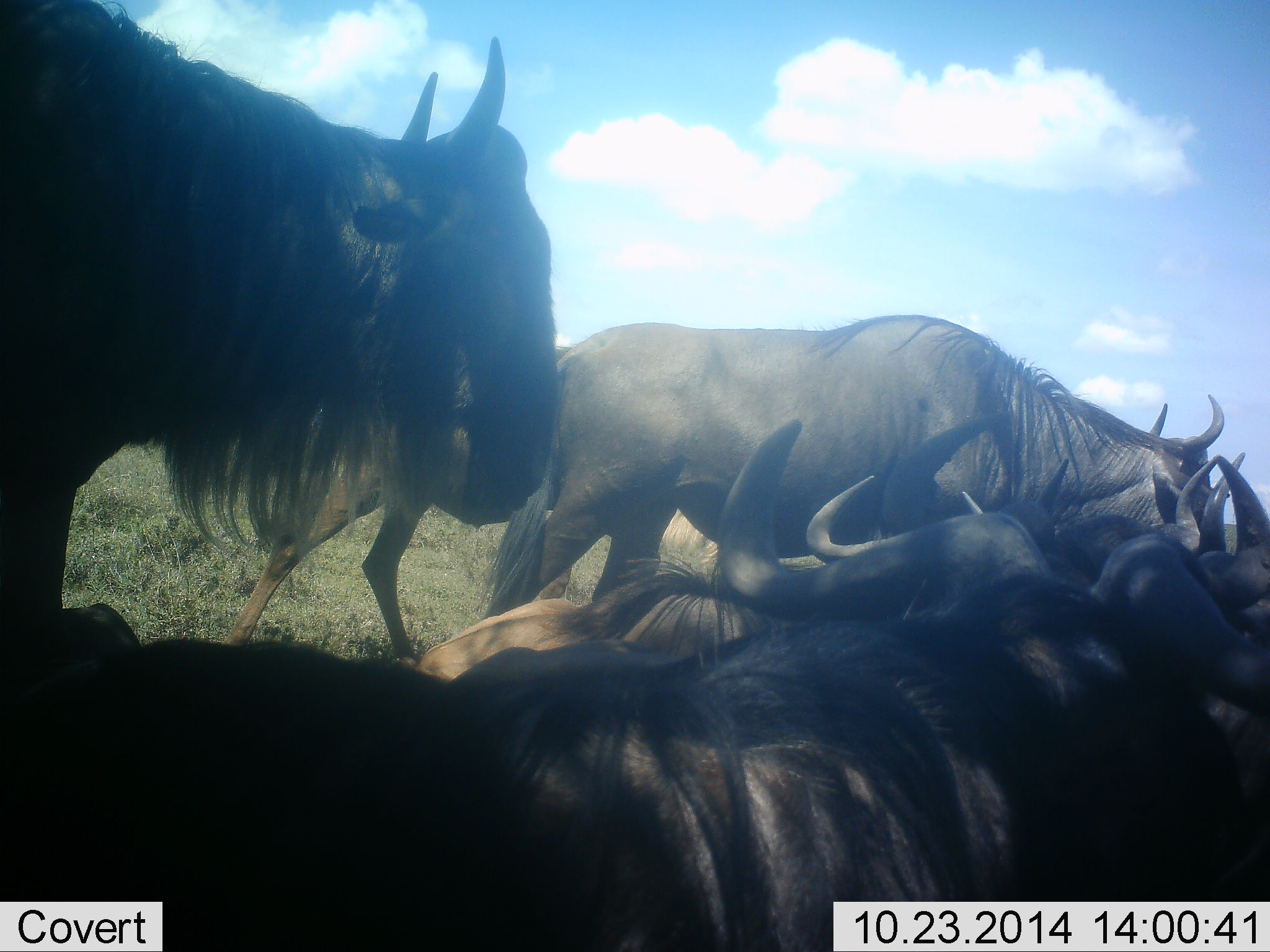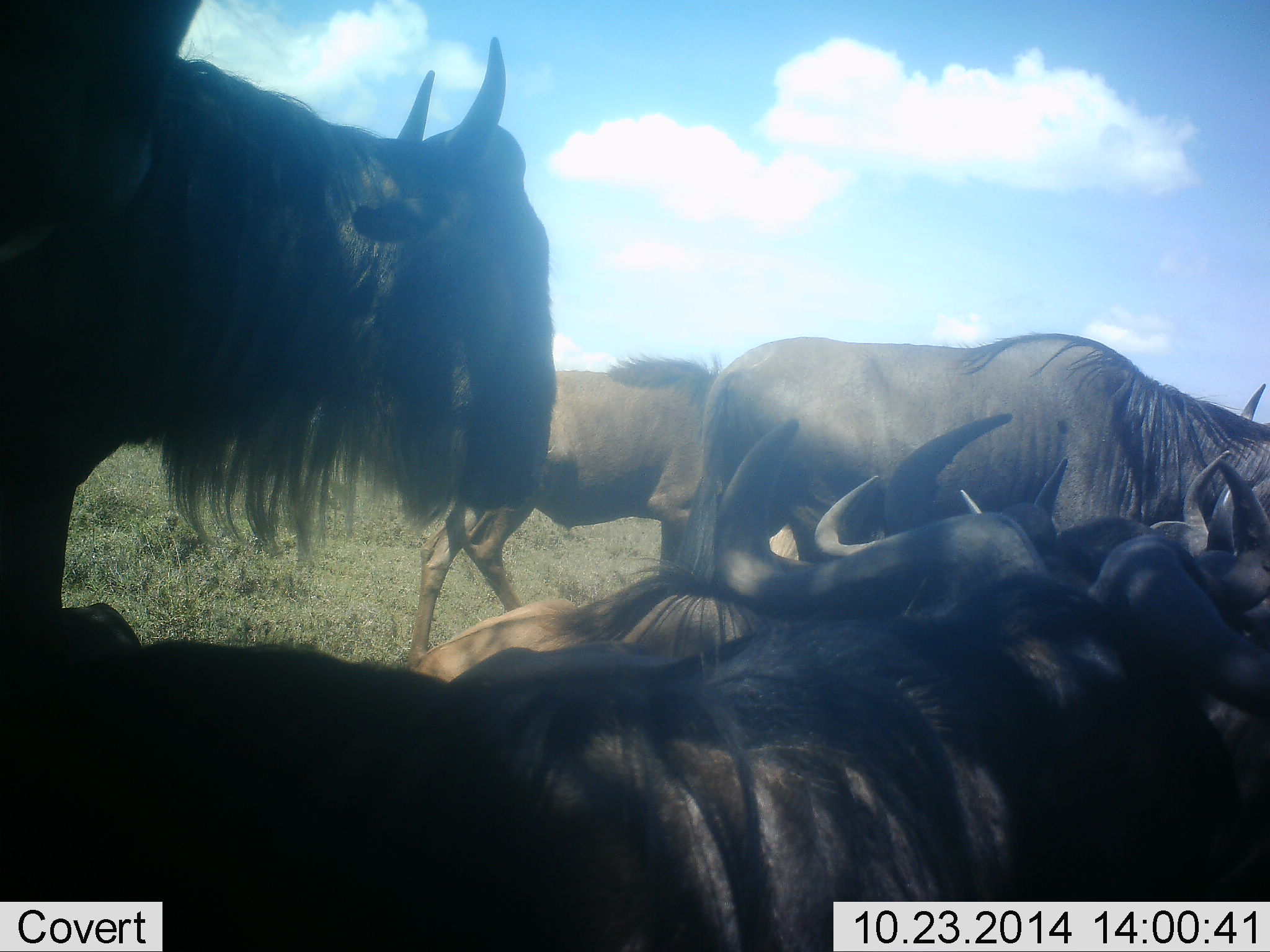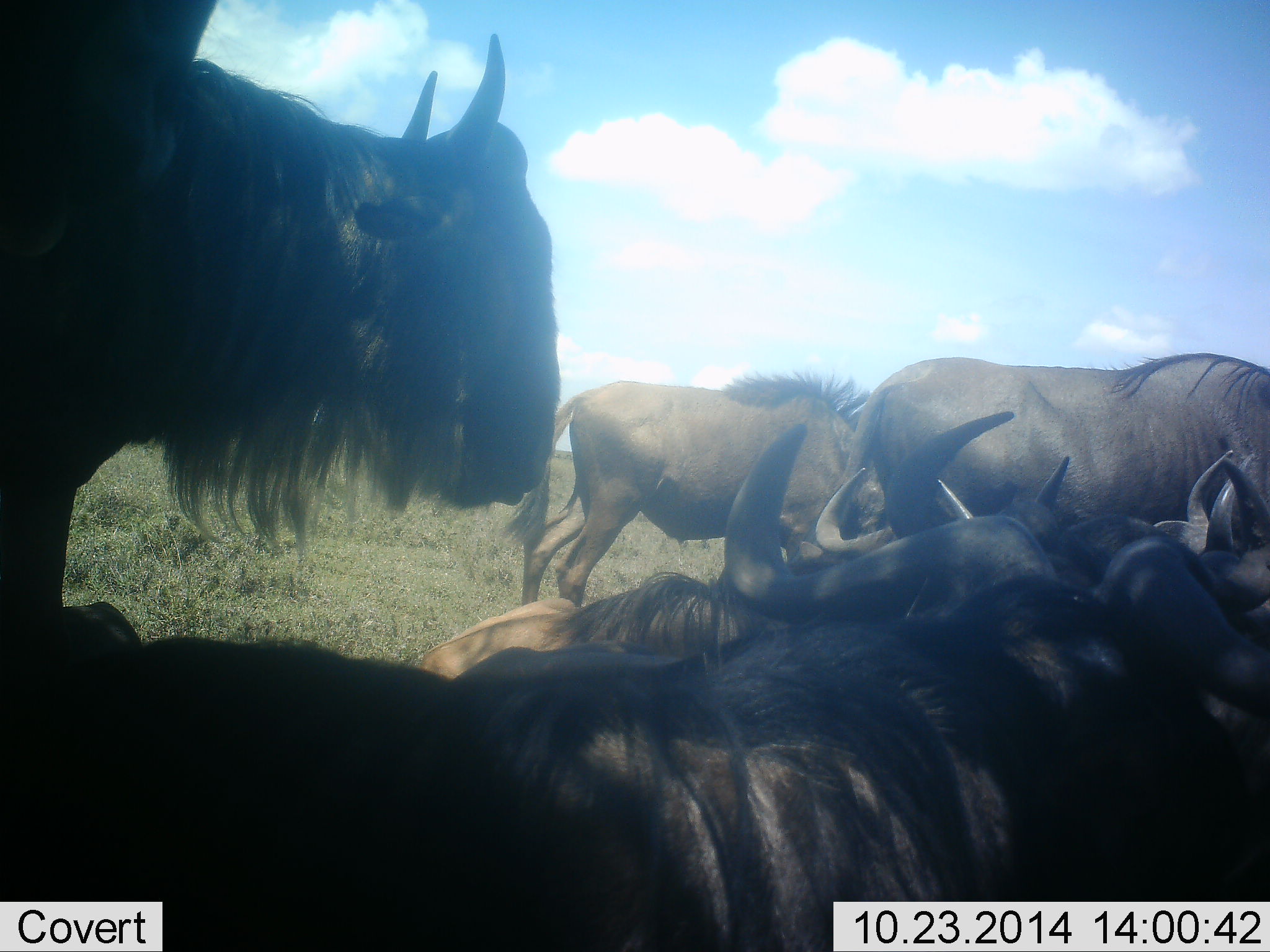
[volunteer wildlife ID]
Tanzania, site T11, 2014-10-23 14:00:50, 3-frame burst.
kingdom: Animalia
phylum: Chordata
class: Mammalia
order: Artiodactyla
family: Bovidae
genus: Connochaetes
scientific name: Connochaetes taurinus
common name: blue wildebeest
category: wildebeest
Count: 8.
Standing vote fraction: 80%.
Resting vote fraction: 90%.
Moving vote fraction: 40%.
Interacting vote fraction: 10%.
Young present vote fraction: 0%.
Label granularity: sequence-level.